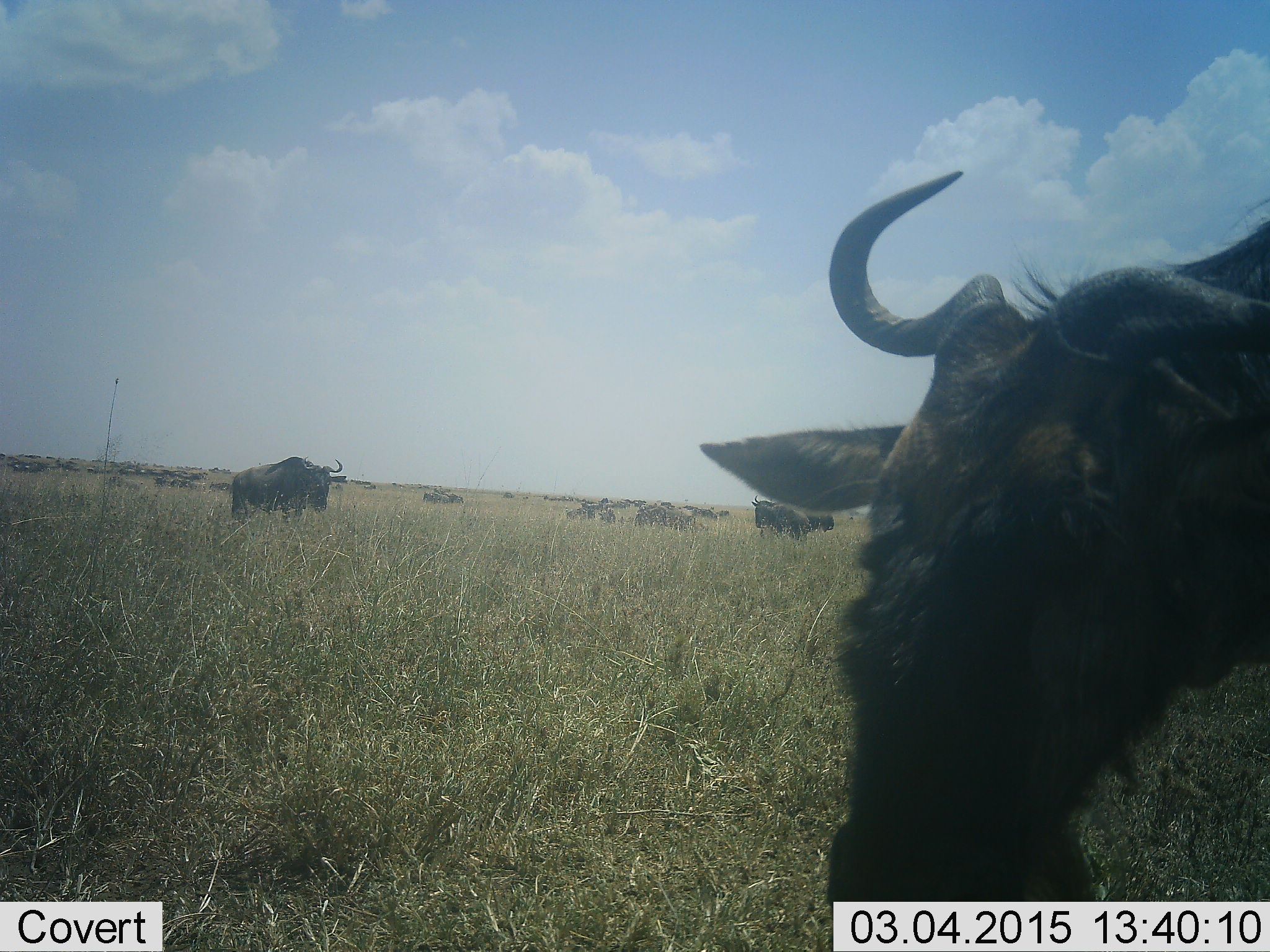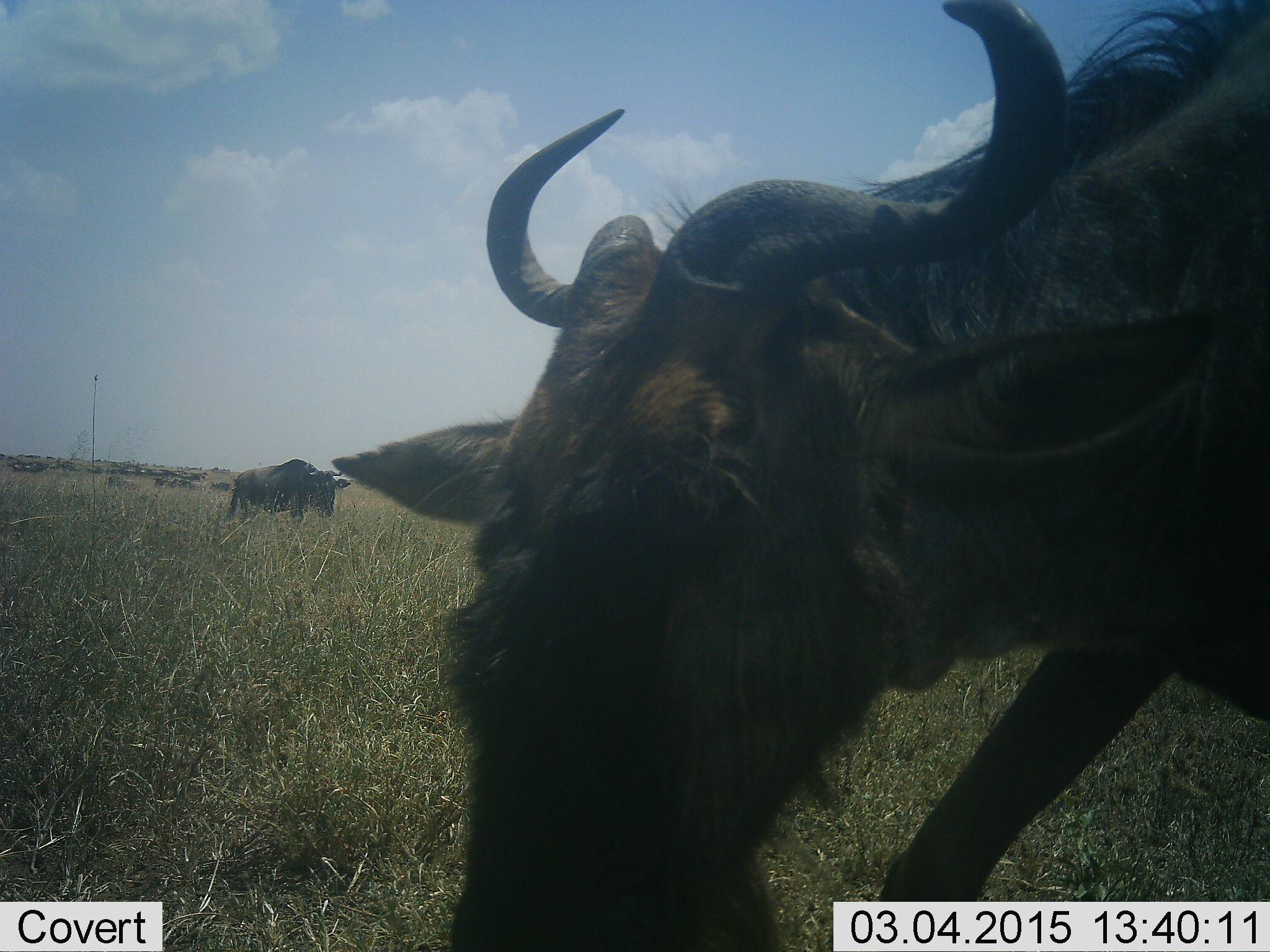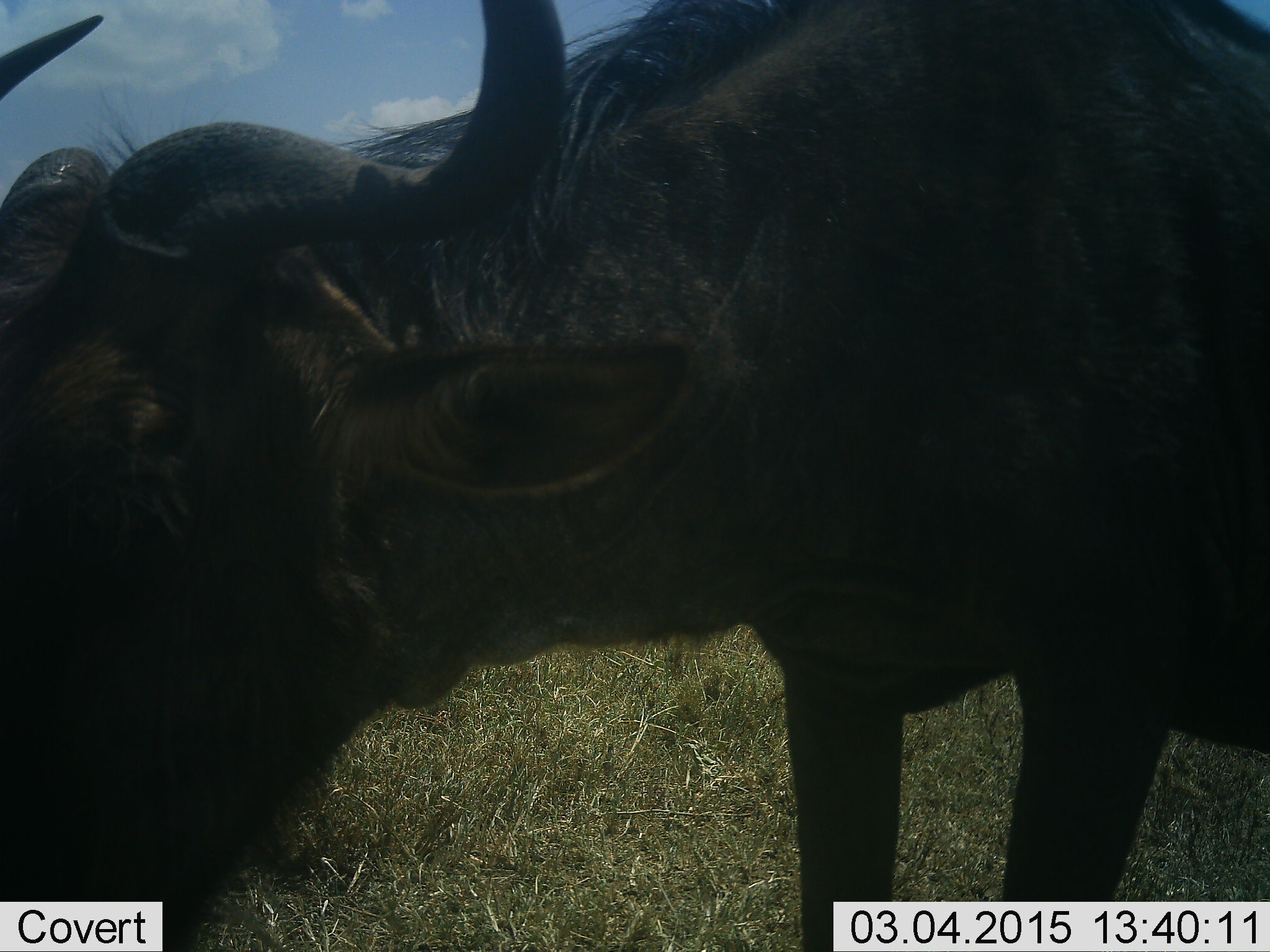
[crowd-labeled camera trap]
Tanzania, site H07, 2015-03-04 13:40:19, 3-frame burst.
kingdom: Animalia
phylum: Chordata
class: Mammalia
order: Artiodactyla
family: Bovidae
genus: Connochaetes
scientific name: Connochaetes taurinus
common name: blue wildebeest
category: wildebeest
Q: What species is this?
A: Wildebeest (blue wildebeest) (Connochaetes taurinus).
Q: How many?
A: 11-50.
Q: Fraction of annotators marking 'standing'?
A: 60%.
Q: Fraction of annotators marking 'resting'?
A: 0%.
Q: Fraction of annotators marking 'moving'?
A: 60%.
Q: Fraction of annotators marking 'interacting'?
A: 10%.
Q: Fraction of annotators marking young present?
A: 0%.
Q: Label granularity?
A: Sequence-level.